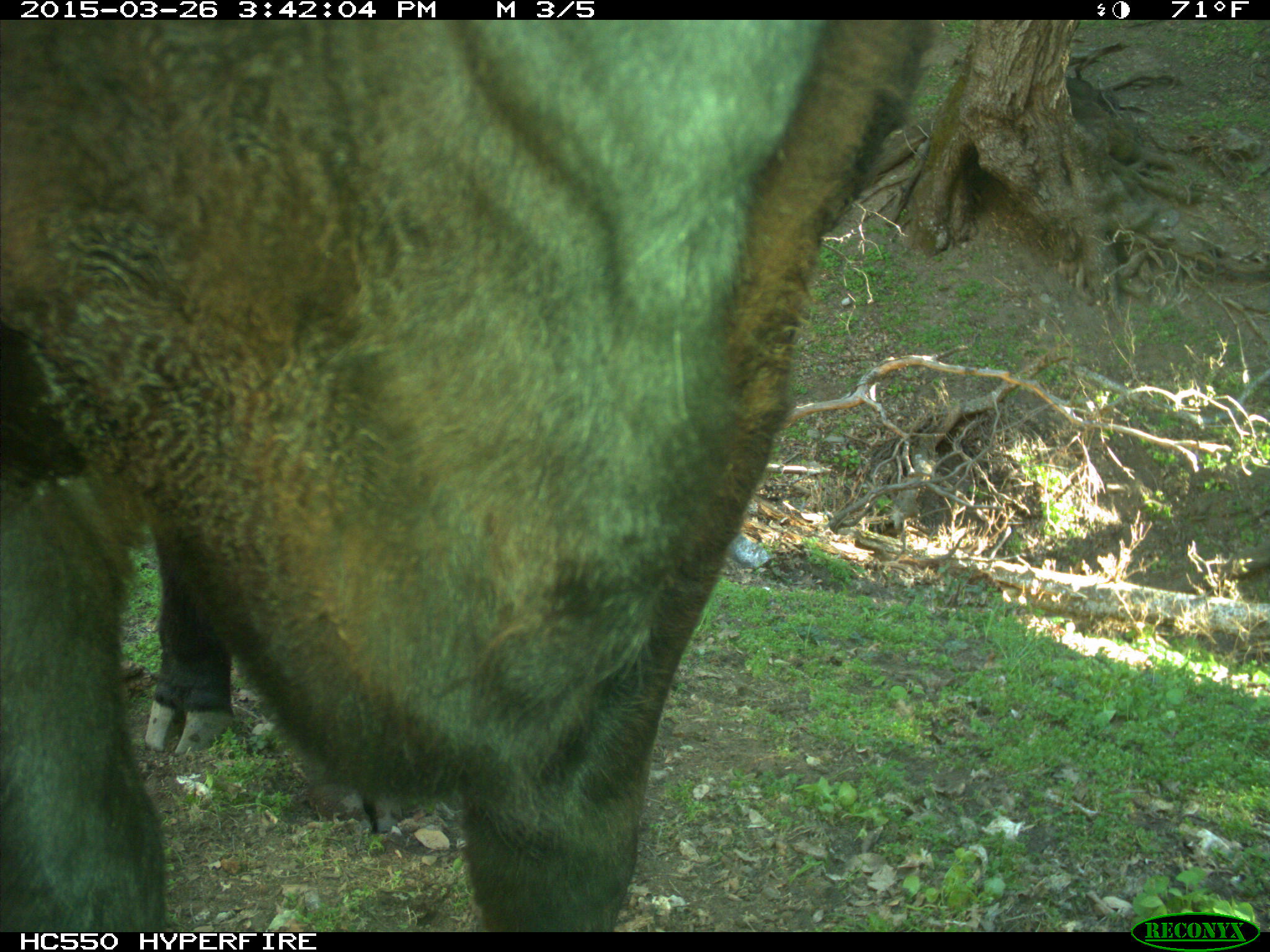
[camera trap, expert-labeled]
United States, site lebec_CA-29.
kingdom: Animalia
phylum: Chordata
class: Mammalia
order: Artiodactyla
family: Bovidae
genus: Bos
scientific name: Bos taurus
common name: domestic cow